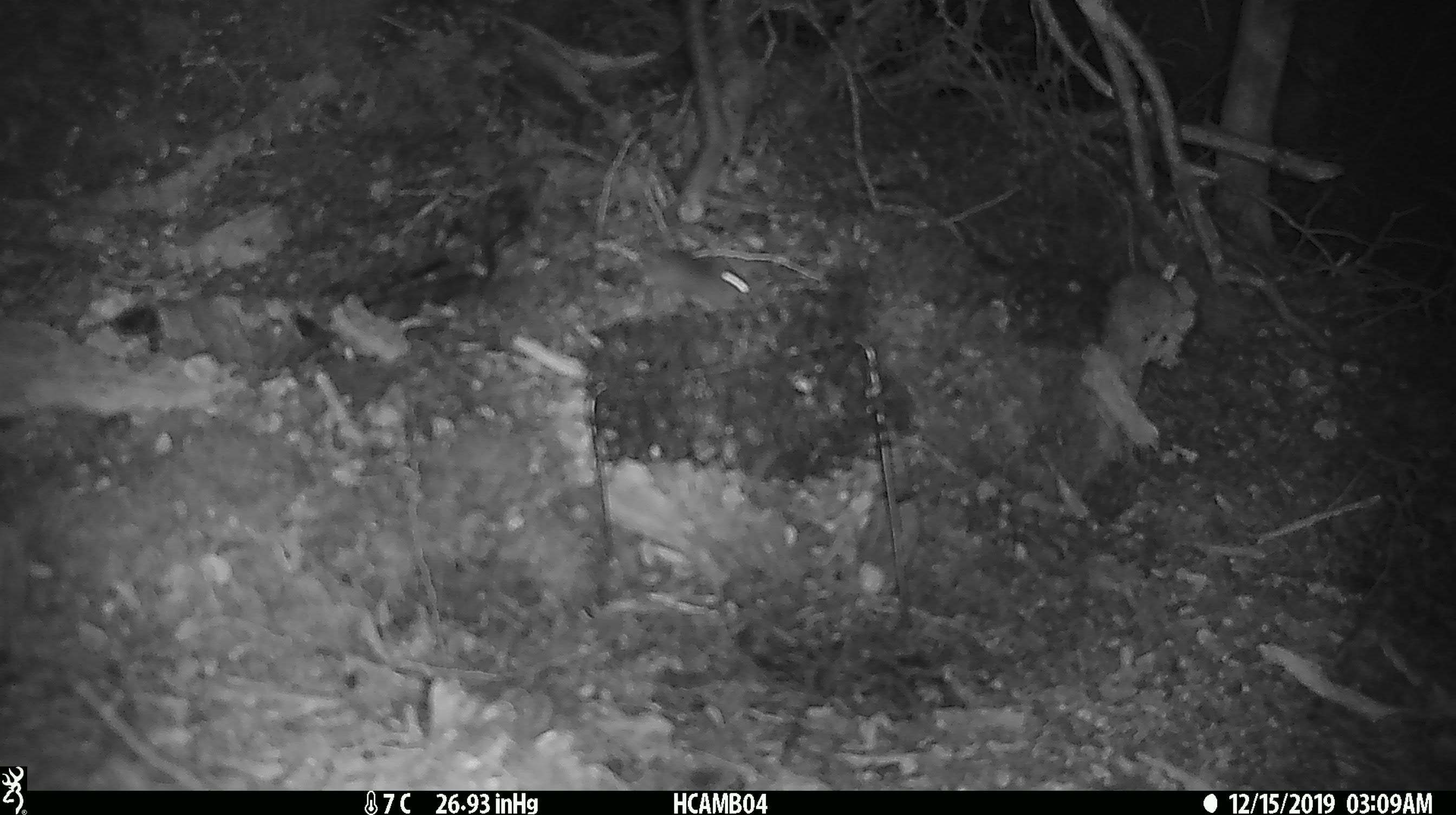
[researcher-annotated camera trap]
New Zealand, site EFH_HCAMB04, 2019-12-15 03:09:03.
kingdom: Animalia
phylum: Chordata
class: Mammalia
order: Rodentia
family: Muridae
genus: Mus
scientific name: Mus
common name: mouse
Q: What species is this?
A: Mouse (Mus).